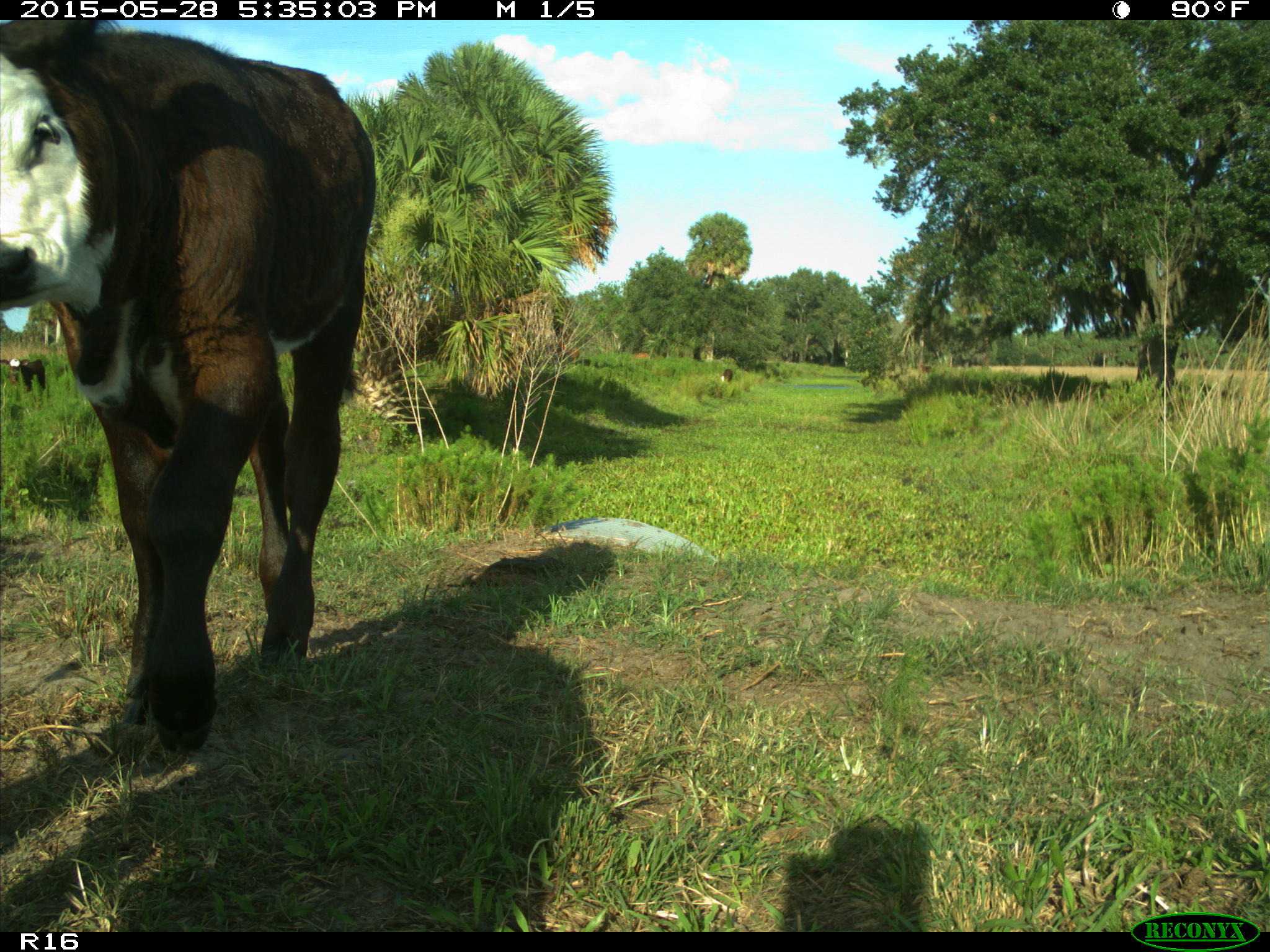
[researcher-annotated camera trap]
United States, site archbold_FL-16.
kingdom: Animalia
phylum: Chordata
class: Mammalia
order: Artiodactyla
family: Bovidae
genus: Bos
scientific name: Bos taurus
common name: domestic cow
Bos taurus (domestic cow).